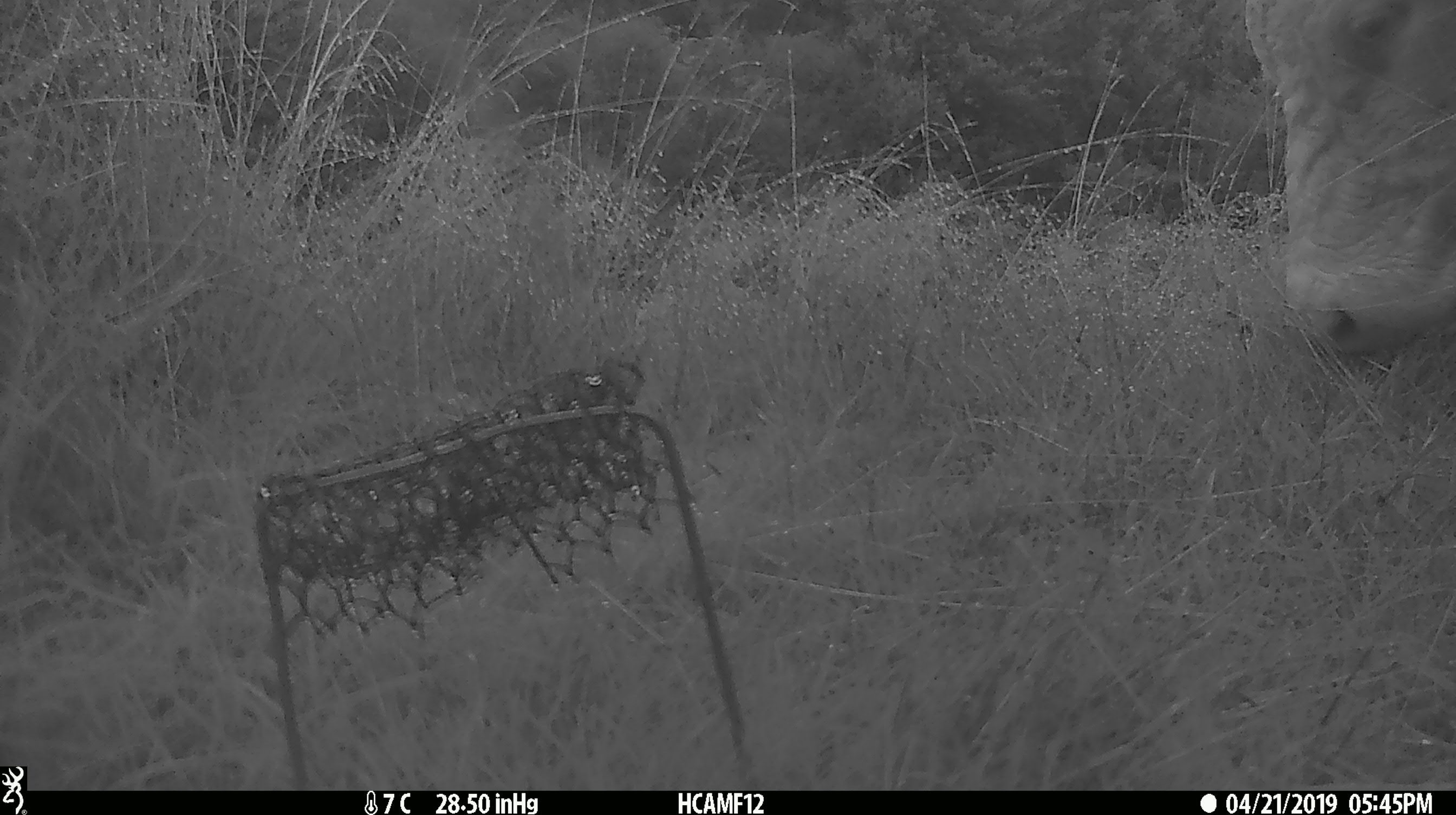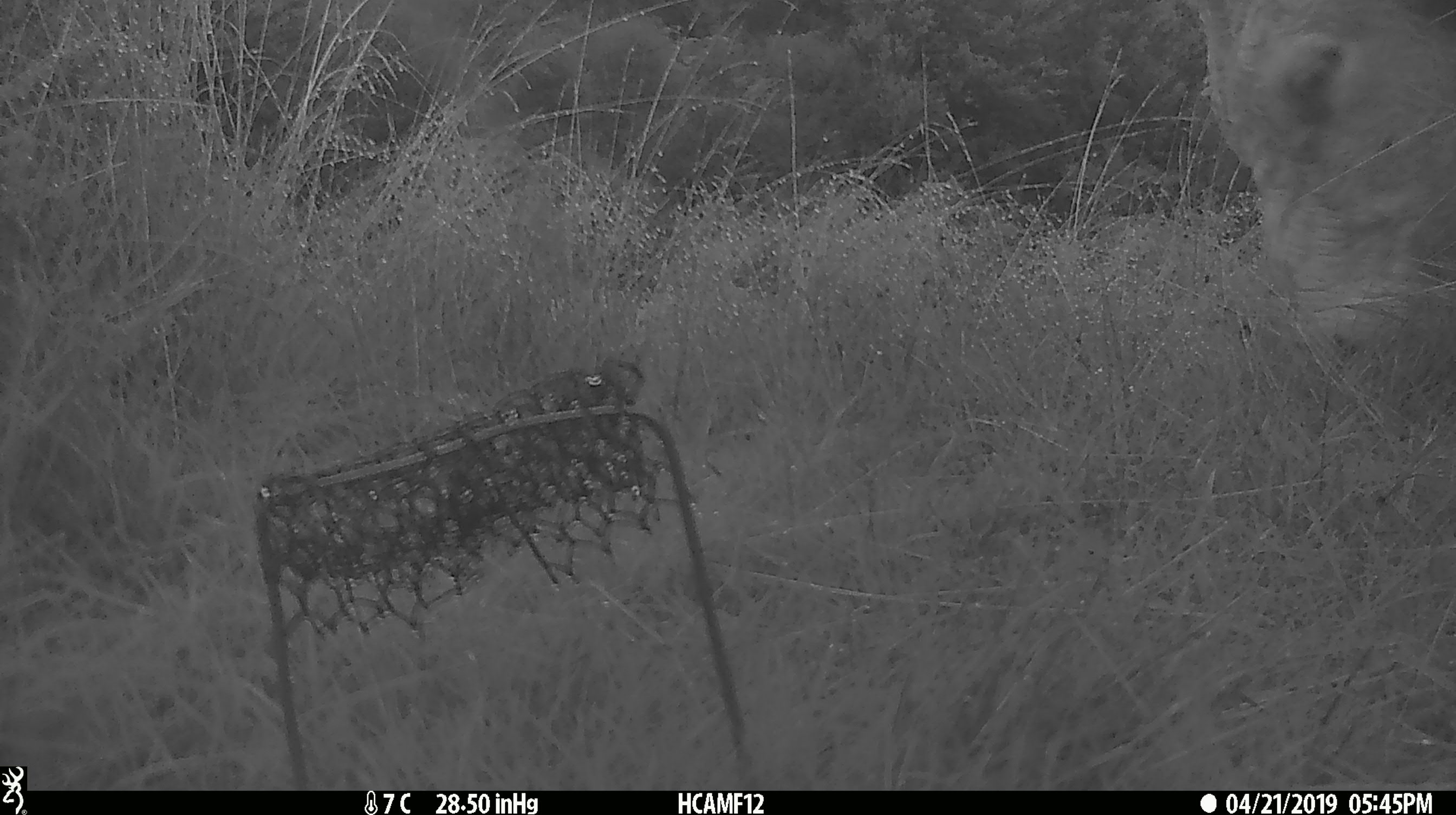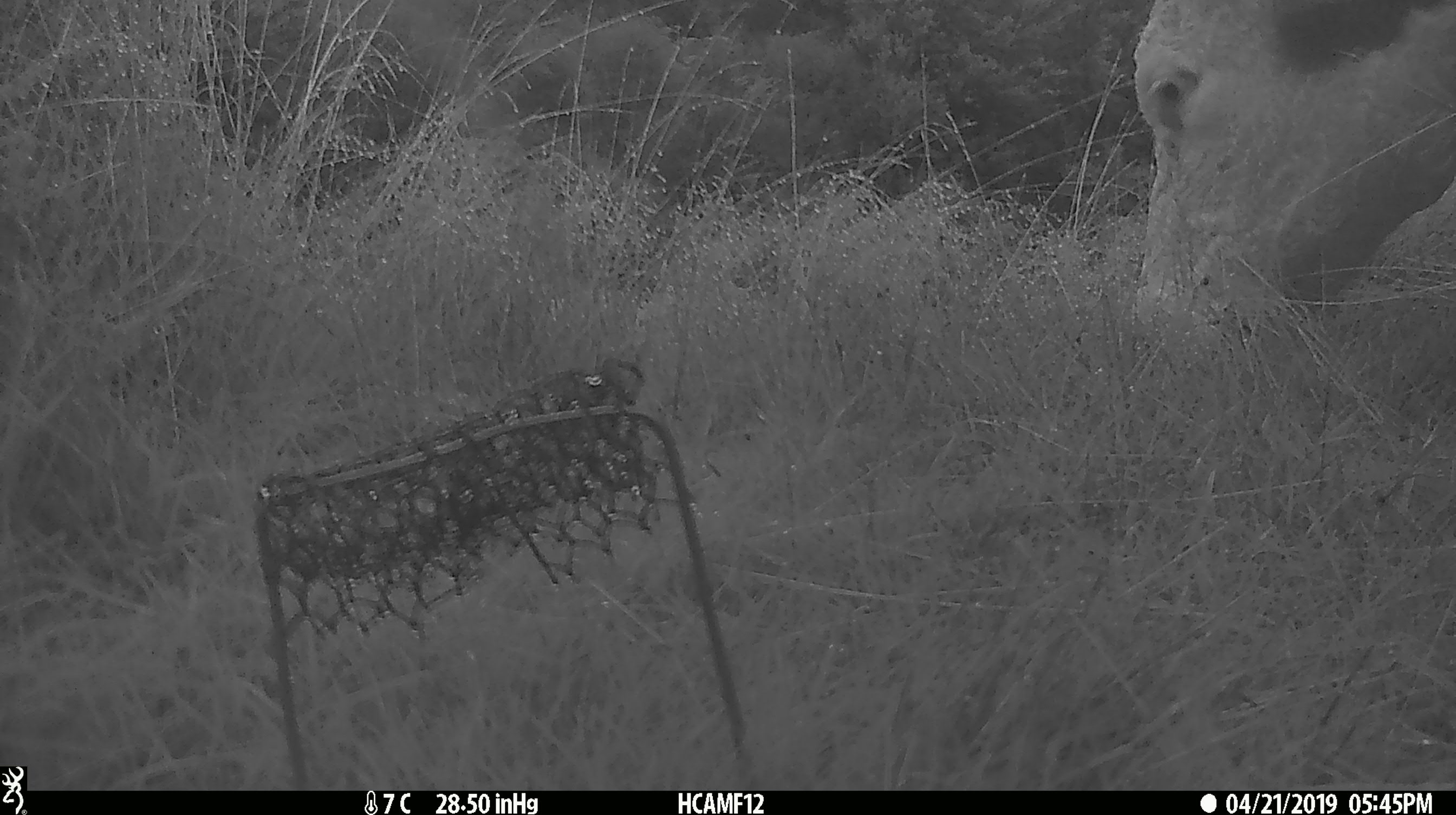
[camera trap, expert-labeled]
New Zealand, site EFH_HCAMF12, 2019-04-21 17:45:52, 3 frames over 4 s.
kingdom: Animalia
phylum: Chordata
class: Mammalia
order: Artiodactyla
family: Bovidae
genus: Bos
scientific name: Bos taurus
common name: domestic cow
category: cow